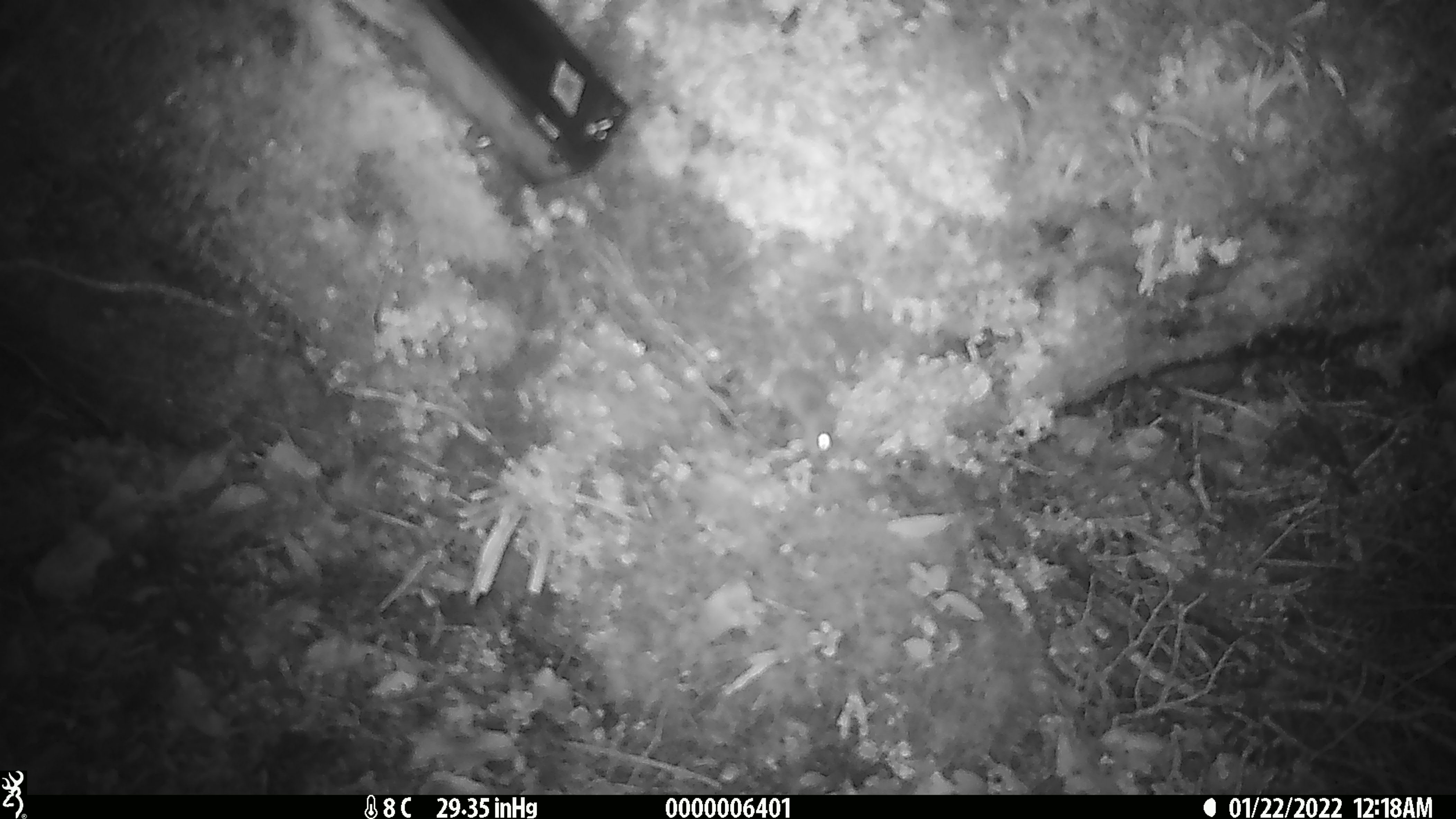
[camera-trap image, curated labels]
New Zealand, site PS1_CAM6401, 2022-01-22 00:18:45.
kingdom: Animalia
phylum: Chordata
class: Mammalia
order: Rodentia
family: Muridae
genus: Mus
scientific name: Mus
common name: mouse